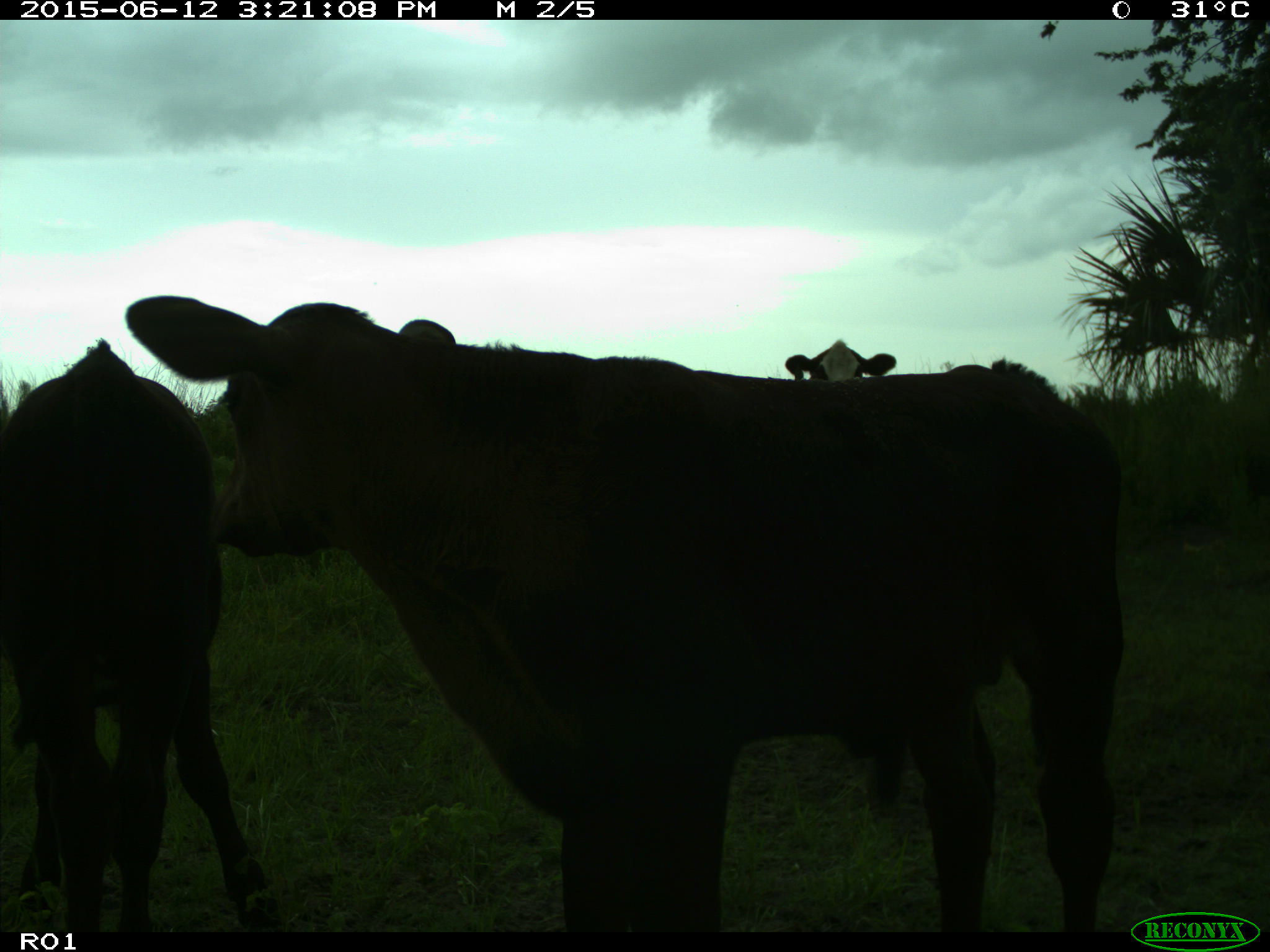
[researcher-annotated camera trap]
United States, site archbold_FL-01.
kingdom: Animalia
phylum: Chordata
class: Mammalia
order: Artiodactyla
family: Bovidae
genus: Bos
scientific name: Bos taurus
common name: domestic cow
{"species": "Bos taurus (domestic cow)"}